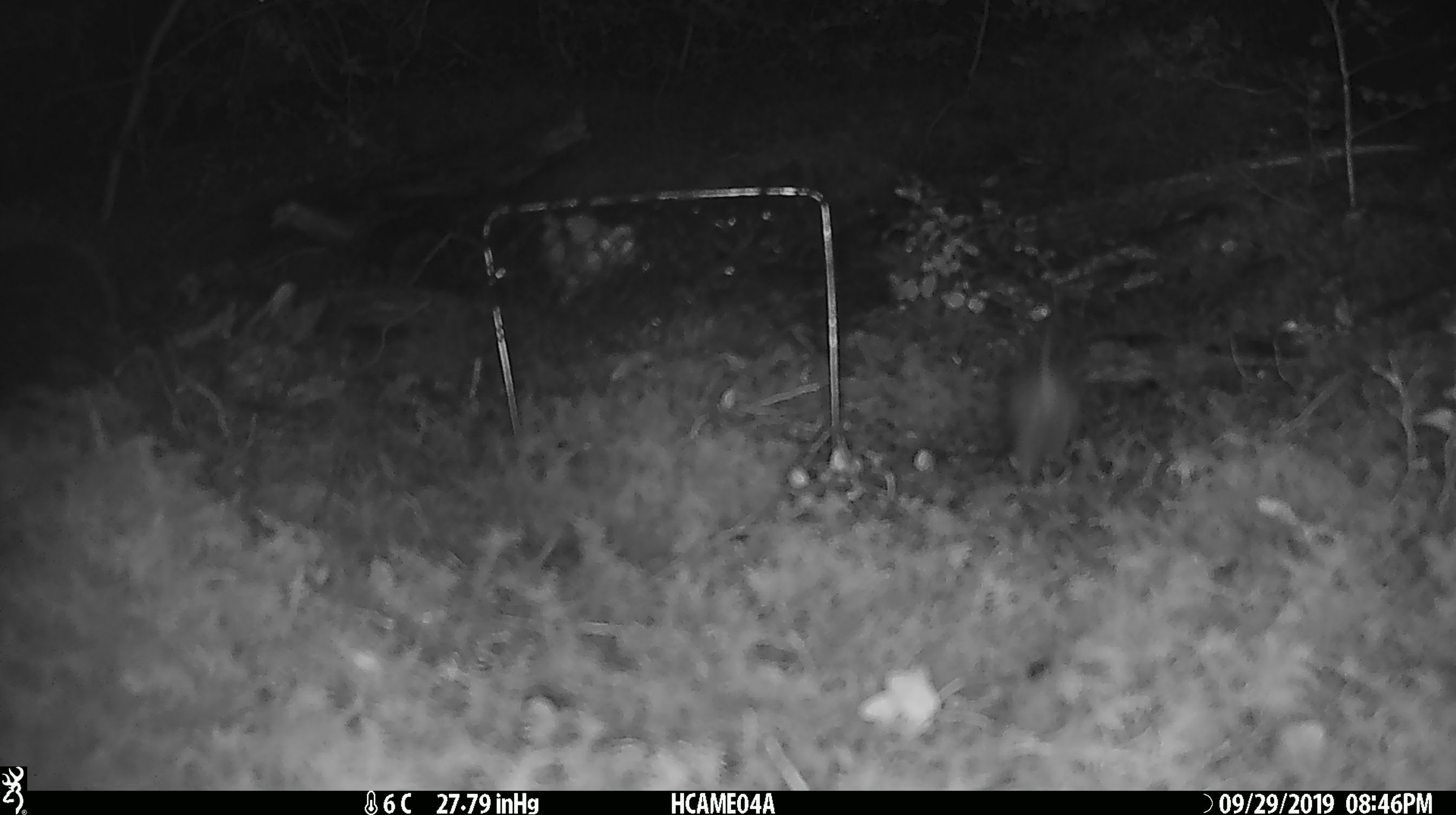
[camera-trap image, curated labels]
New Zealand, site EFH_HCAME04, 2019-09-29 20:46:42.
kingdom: Animalia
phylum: Chordata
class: Mammalia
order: Rodentia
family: Muridae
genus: Mus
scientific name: Mus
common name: mouse